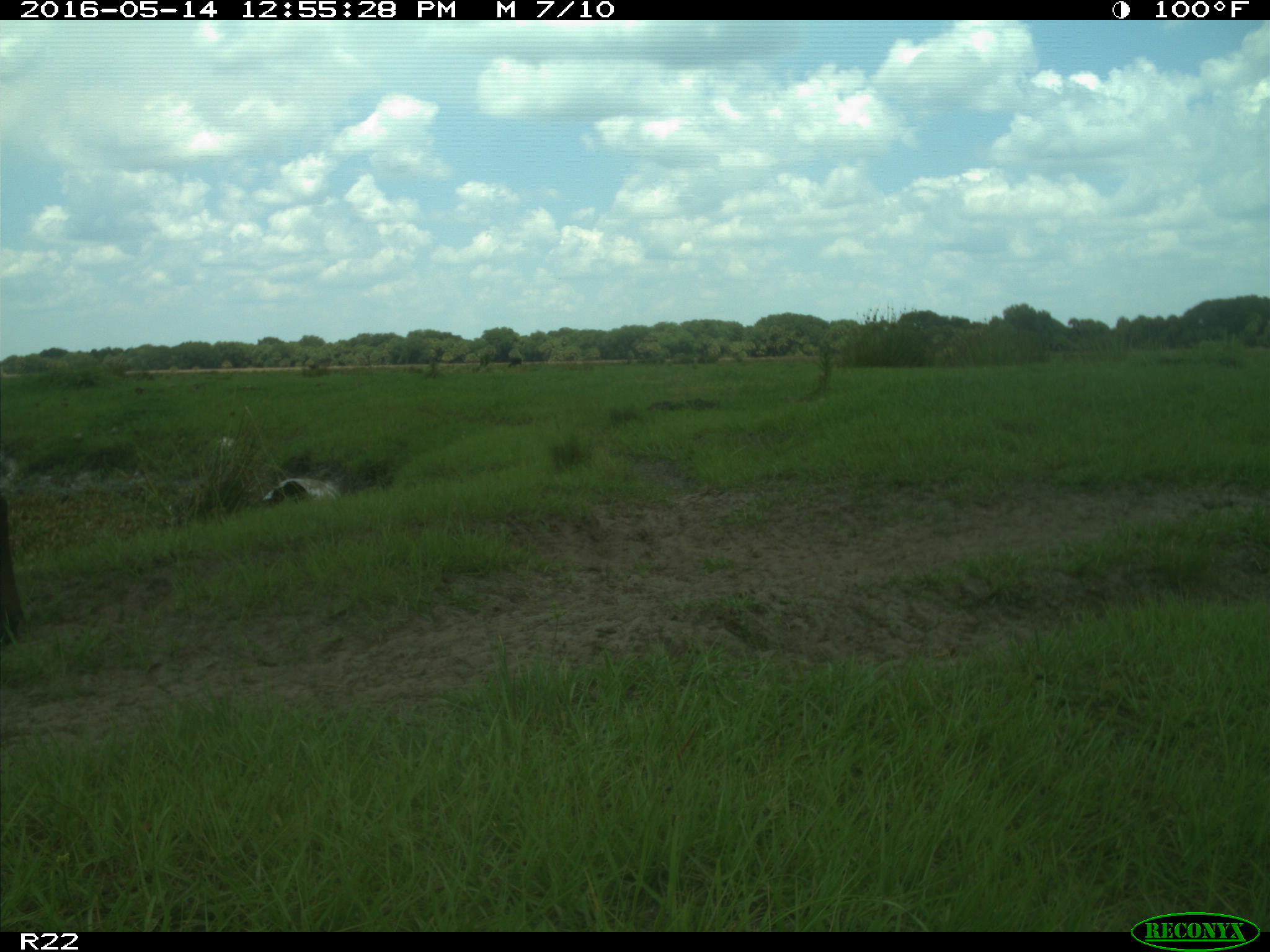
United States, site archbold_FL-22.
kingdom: Animalia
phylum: Chordata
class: Mammalia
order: Artiodactyla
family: Bovidae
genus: Bos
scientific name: Bos taurus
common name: domestic cow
Bos taurus (domestic cow).